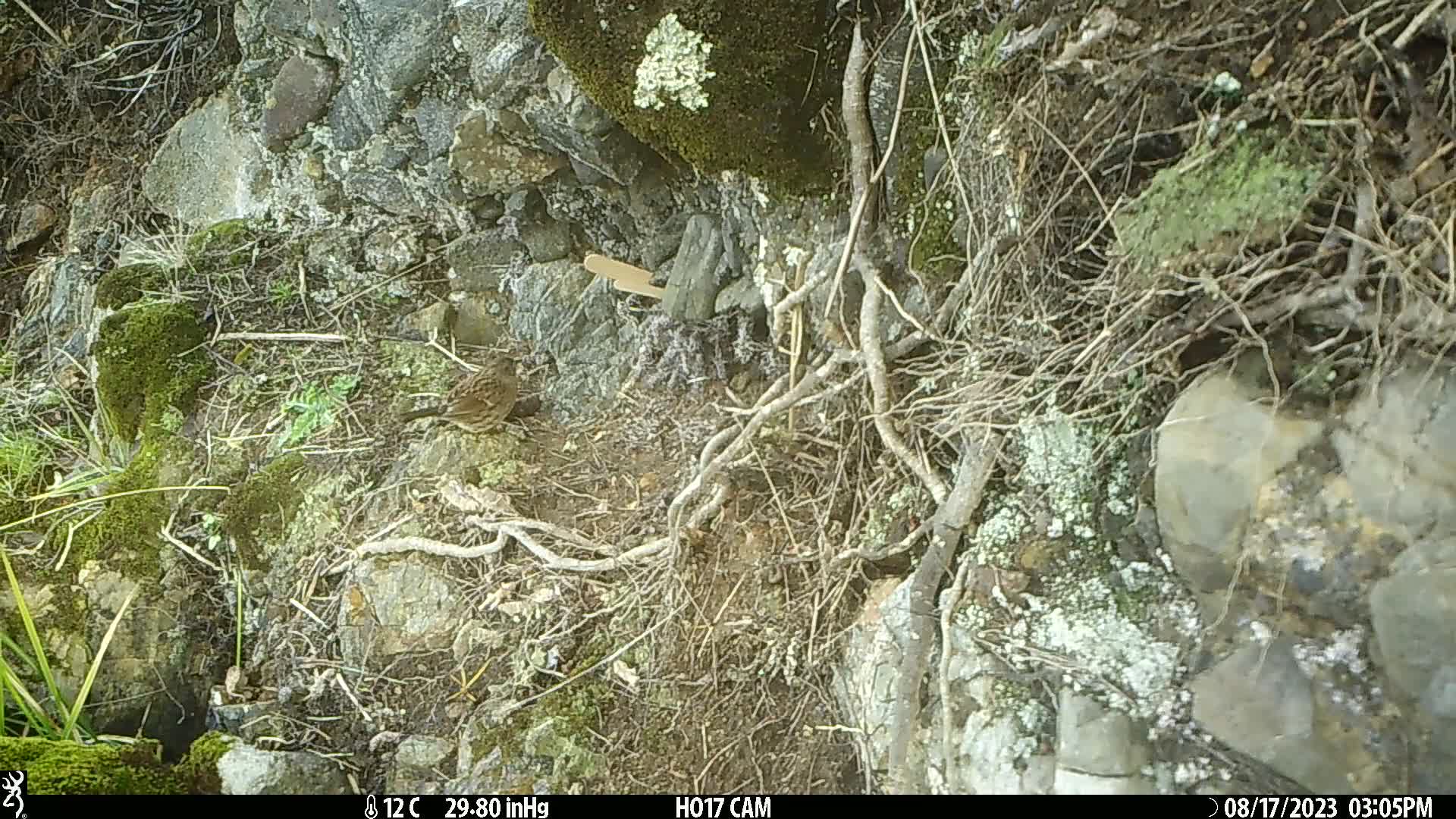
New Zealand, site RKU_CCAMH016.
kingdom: Animalia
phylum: Chordata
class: Aves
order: Passeriformes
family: Prunellidae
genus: Prunella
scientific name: Prunella modularis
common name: dunnock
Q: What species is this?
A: Dunnock (Prunella modularis).